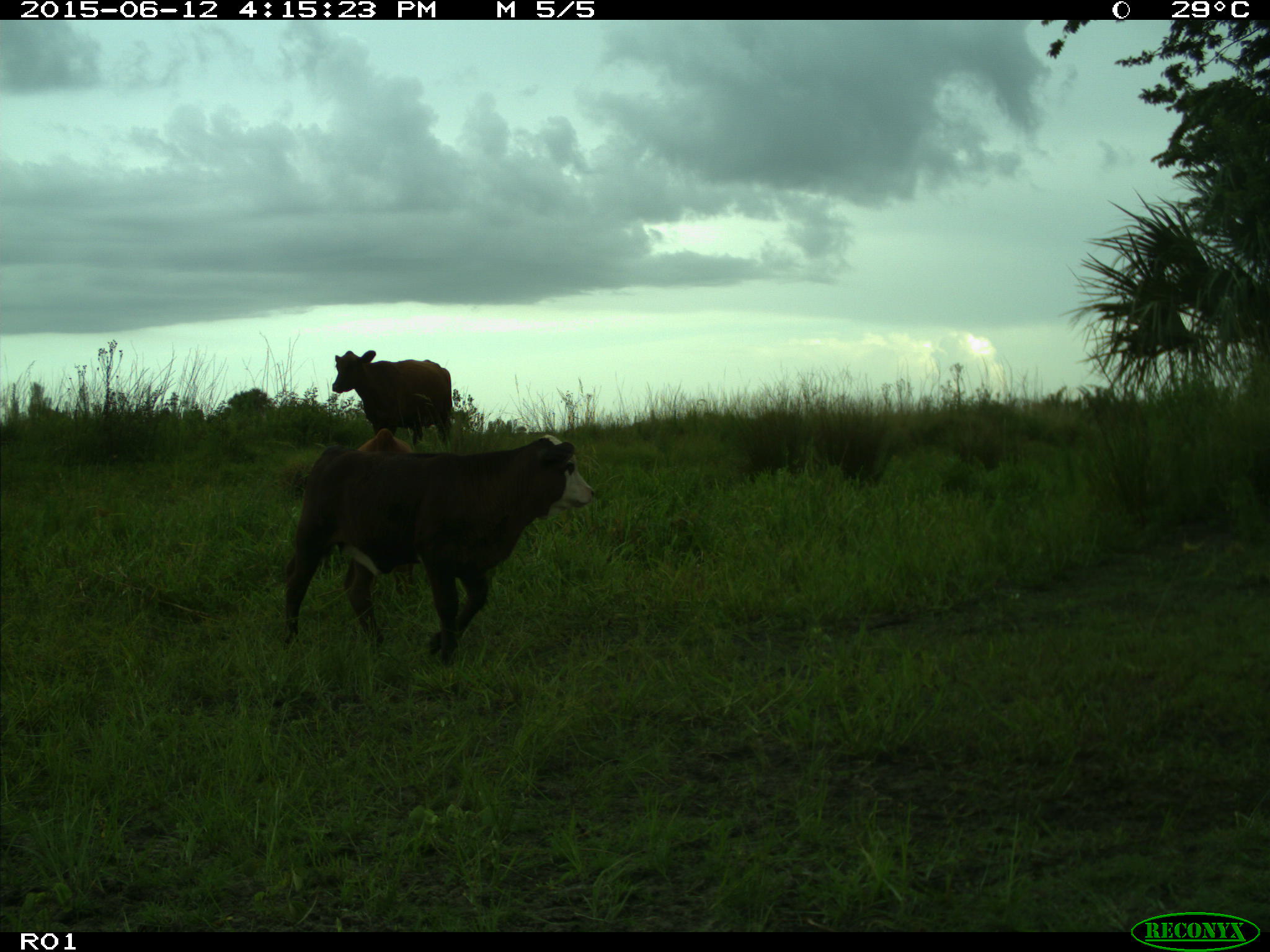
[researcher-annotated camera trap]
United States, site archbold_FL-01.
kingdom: Animalia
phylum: Chordata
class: Mammalia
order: Artiodactyla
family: Bovidae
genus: Bos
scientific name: Bos taurus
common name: domestic cow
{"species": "Bos taurus (domestic cow)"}